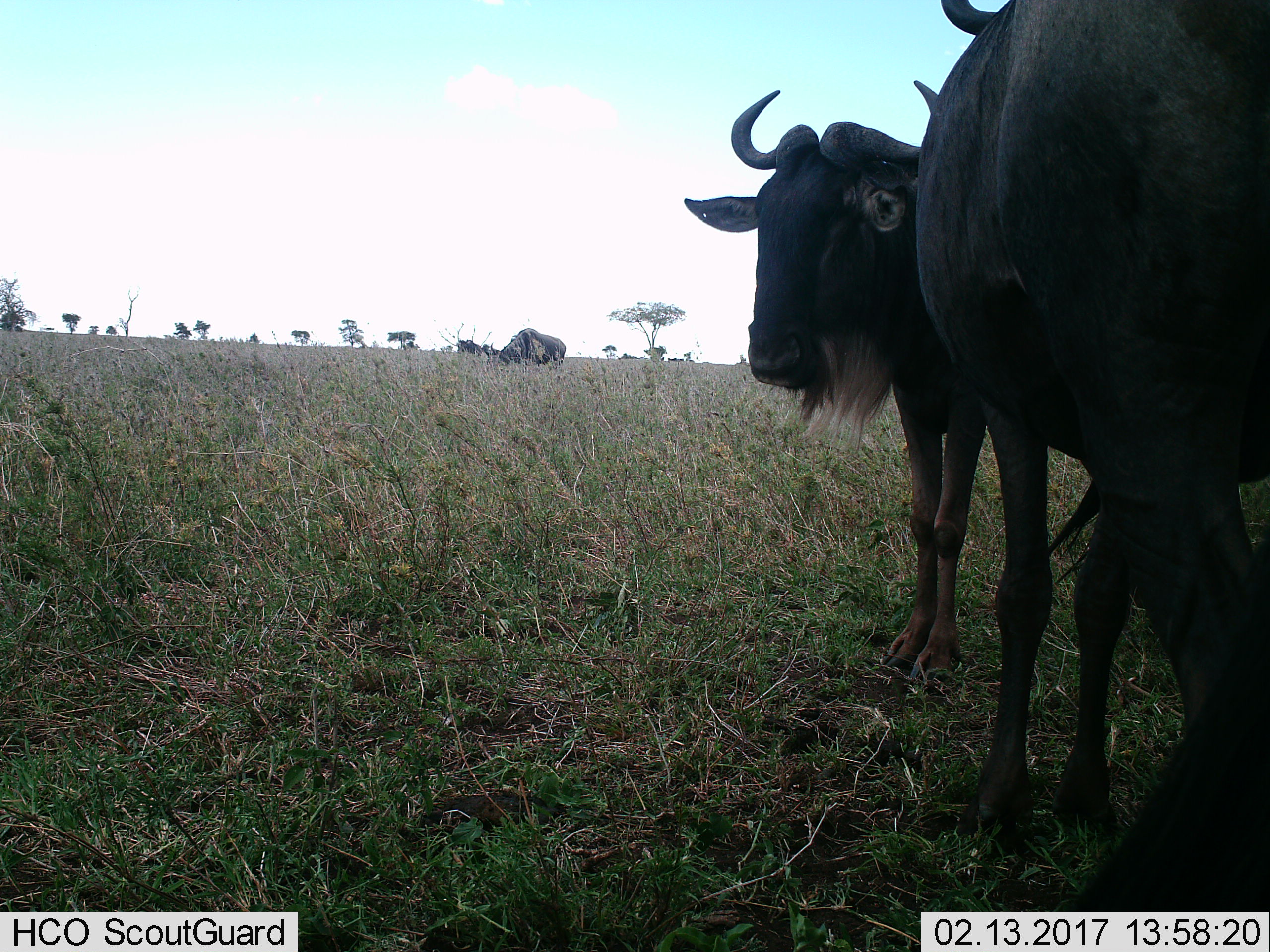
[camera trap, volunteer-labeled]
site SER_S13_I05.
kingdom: Animalia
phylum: Chordata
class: Mammalia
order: Artiodactyla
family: Bovidae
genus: Connochaetes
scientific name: Connochaetes taurinus taurinus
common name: blue wildebeest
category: wildebeestblue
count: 3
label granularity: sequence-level